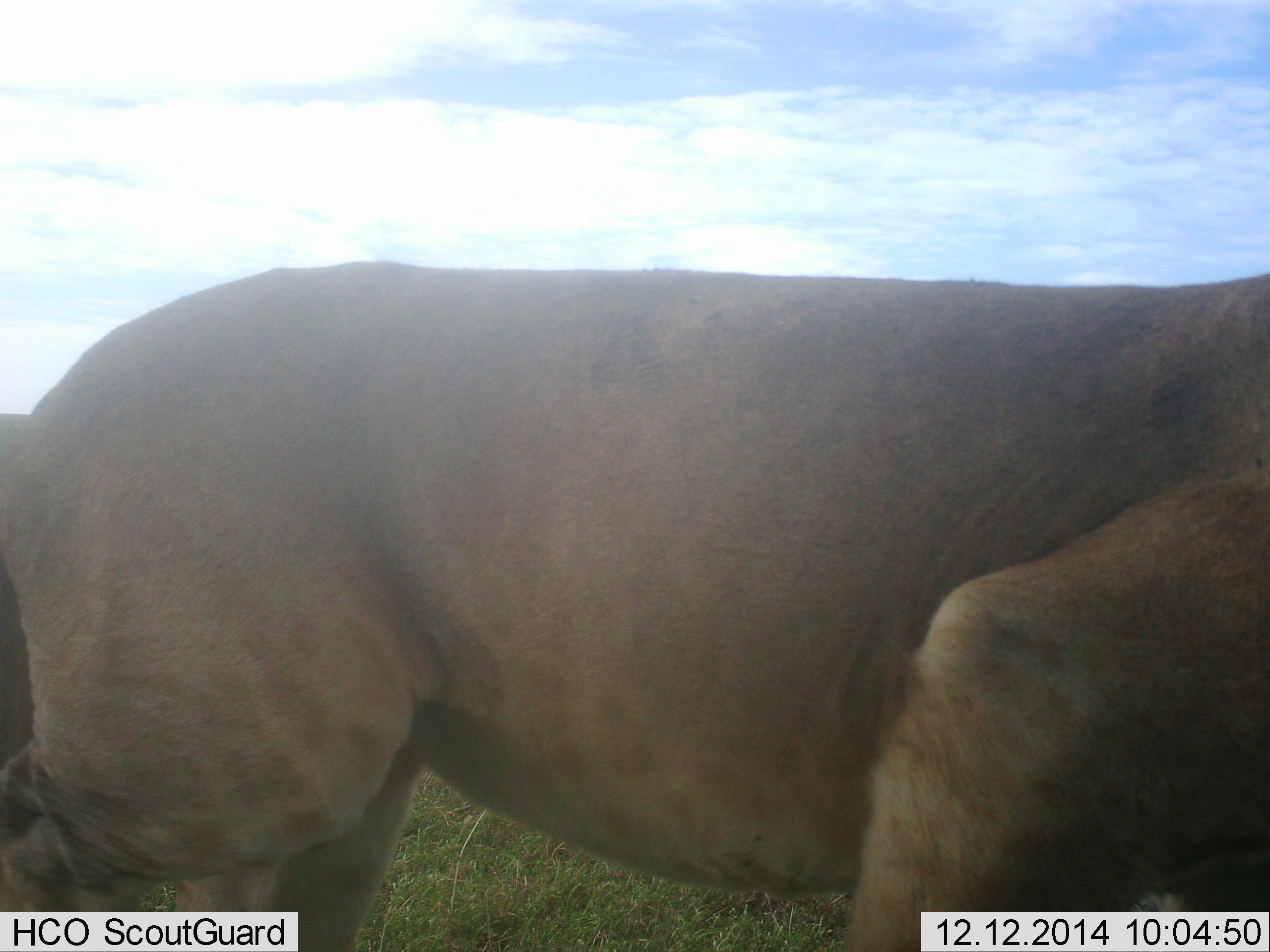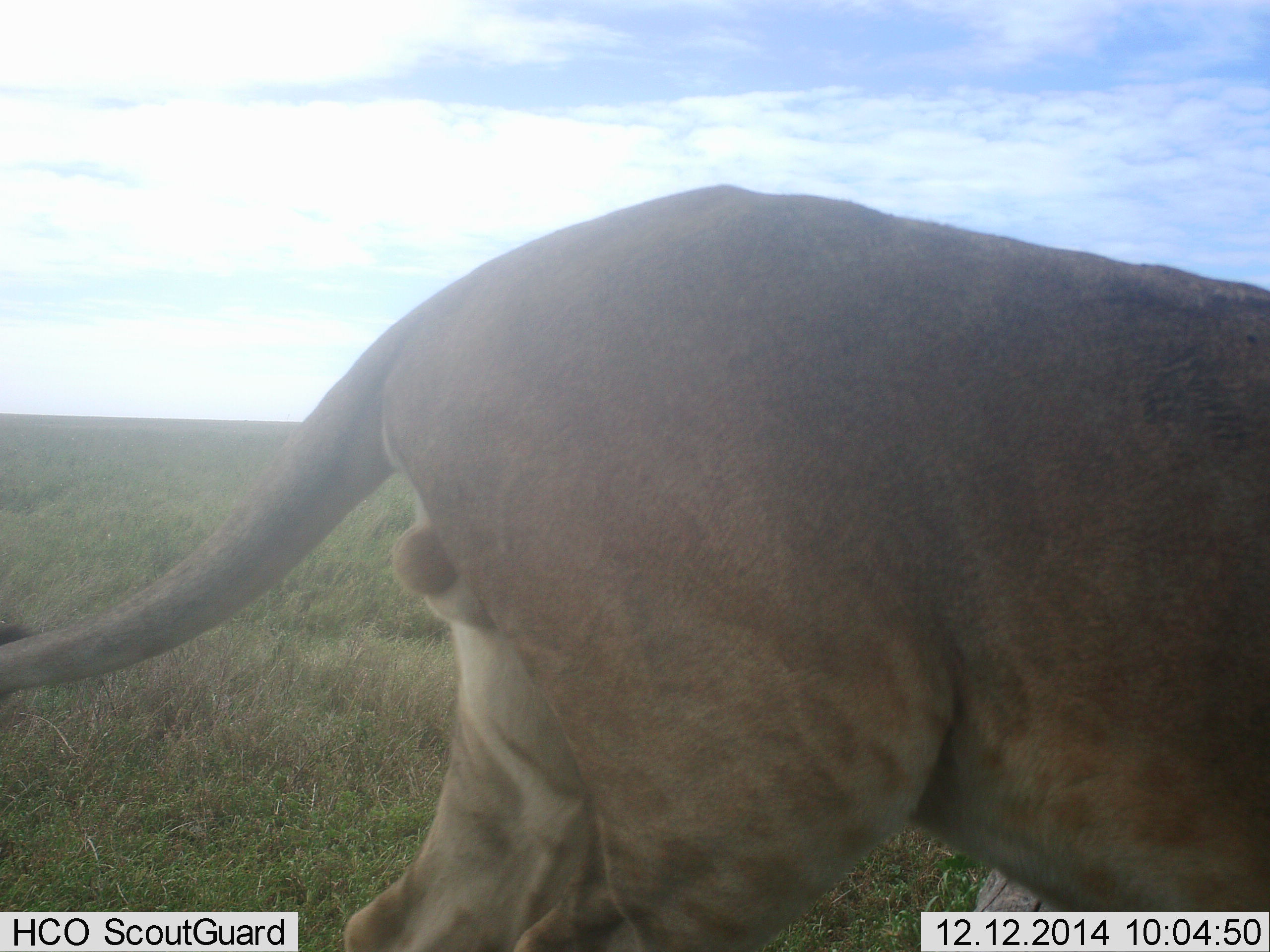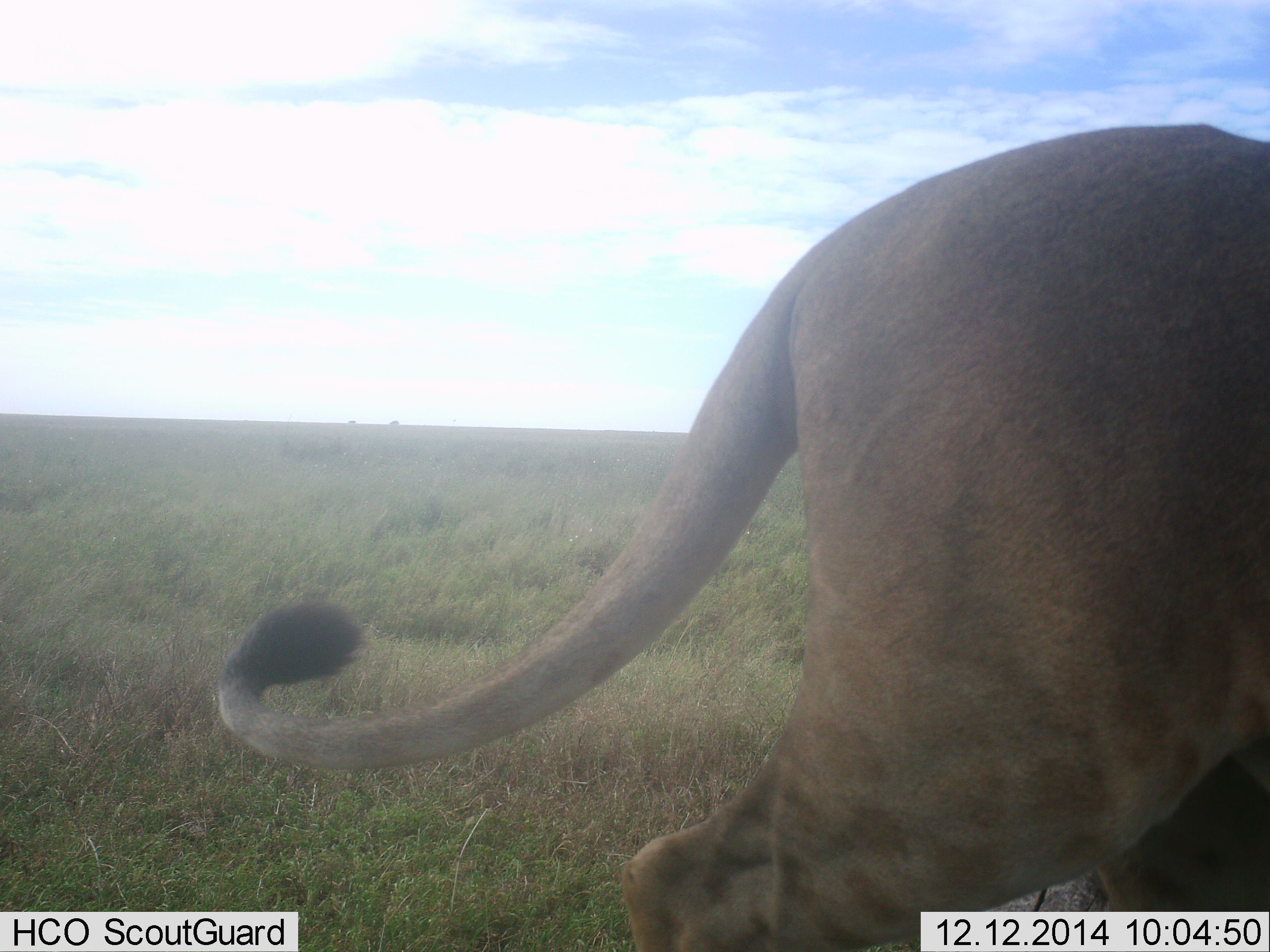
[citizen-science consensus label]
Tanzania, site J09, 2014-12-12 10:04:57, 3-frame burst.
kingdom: Animalia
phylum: Chordata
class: Mammalia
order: Carnivora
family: Felidae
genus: Panthera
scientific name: Panthera leo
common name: lion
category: lionmale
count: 1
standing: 10%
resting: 0%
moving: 100%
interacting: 0%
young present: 20%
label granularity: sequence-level